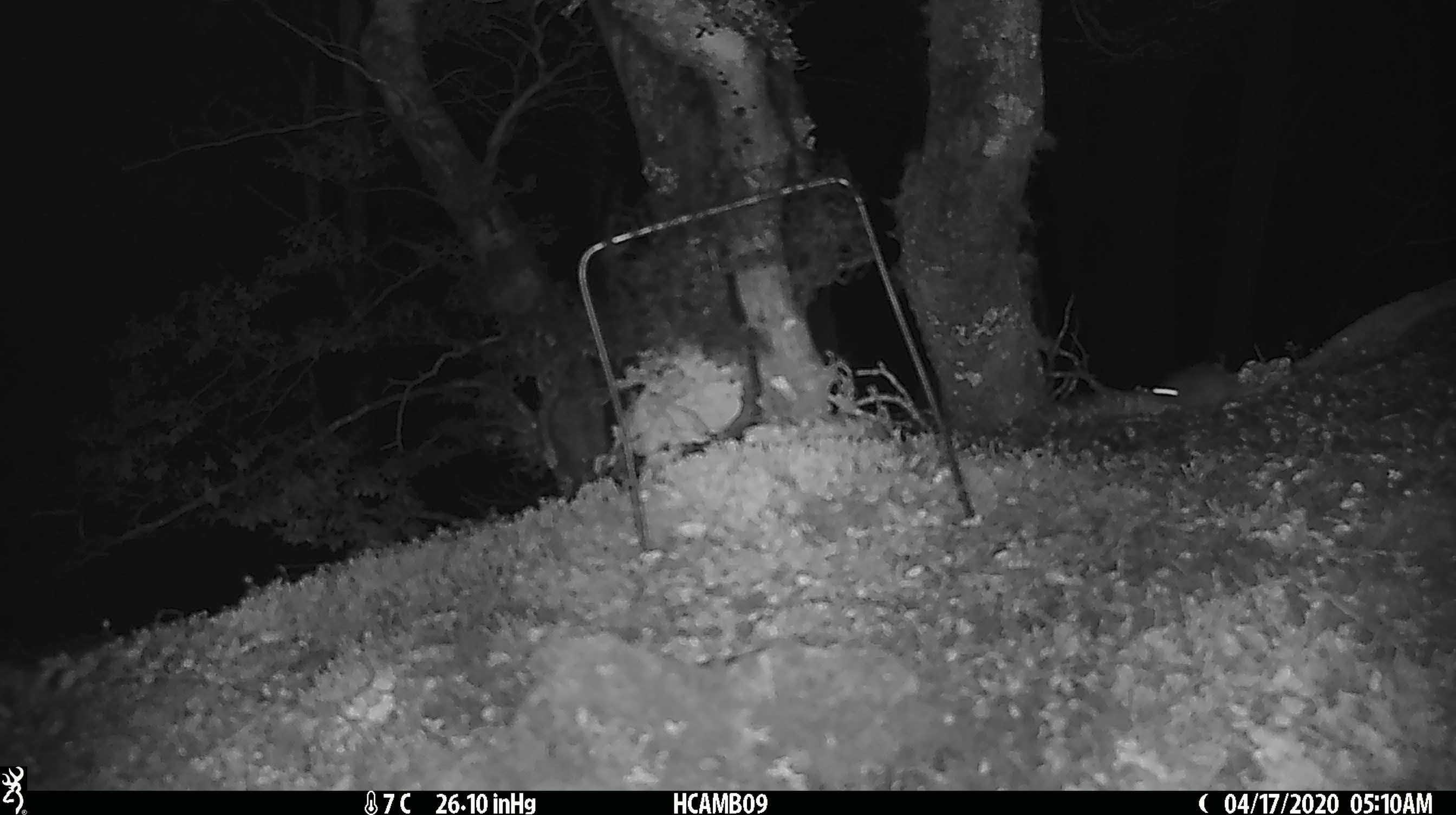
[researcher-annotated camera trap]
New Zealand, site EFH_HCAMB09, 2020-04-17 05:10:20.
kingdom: Animalia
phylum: Chordata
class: Mammalia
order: Rodentia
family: Muridae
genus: Mus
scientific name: Mus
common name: mouse